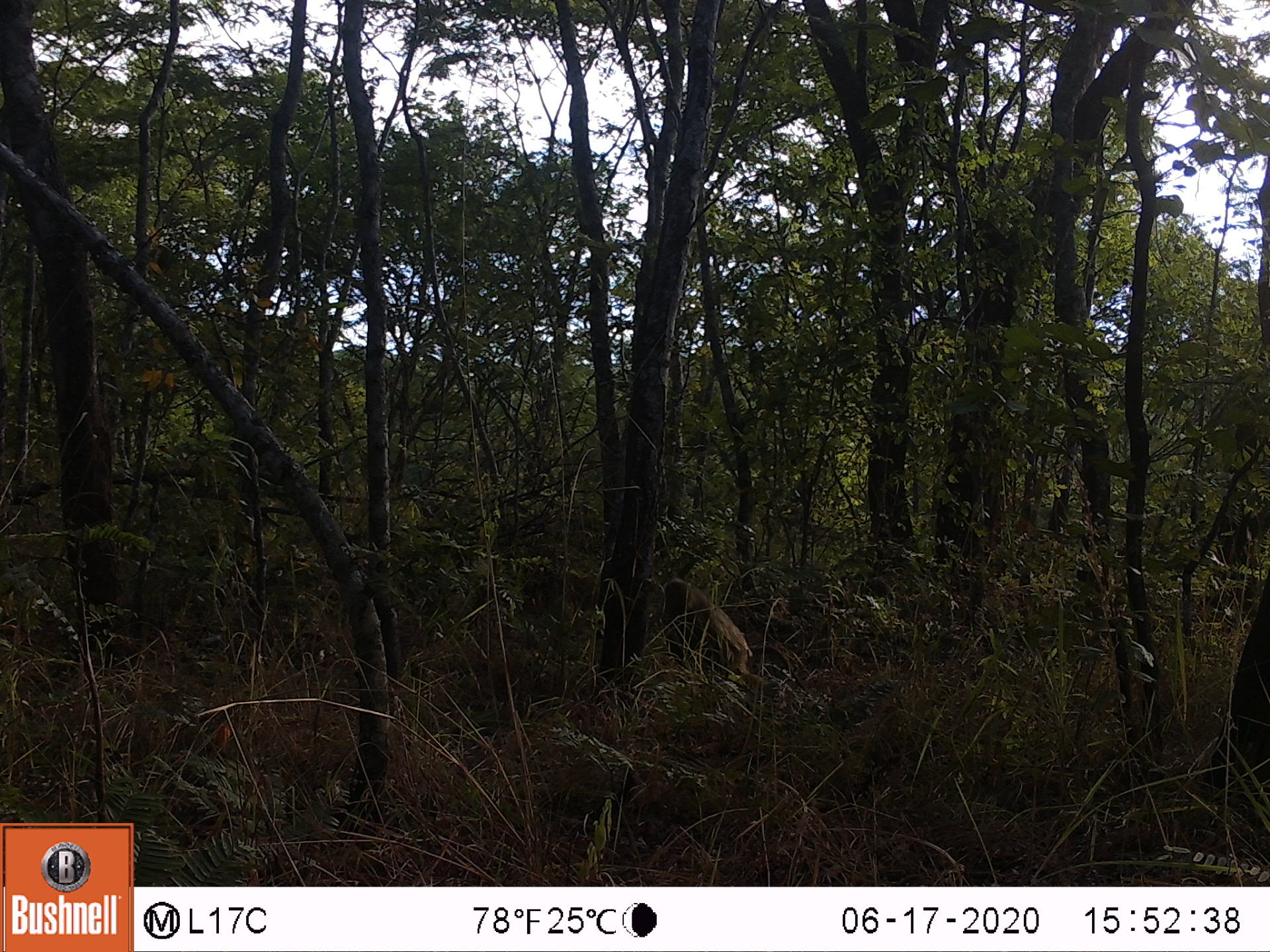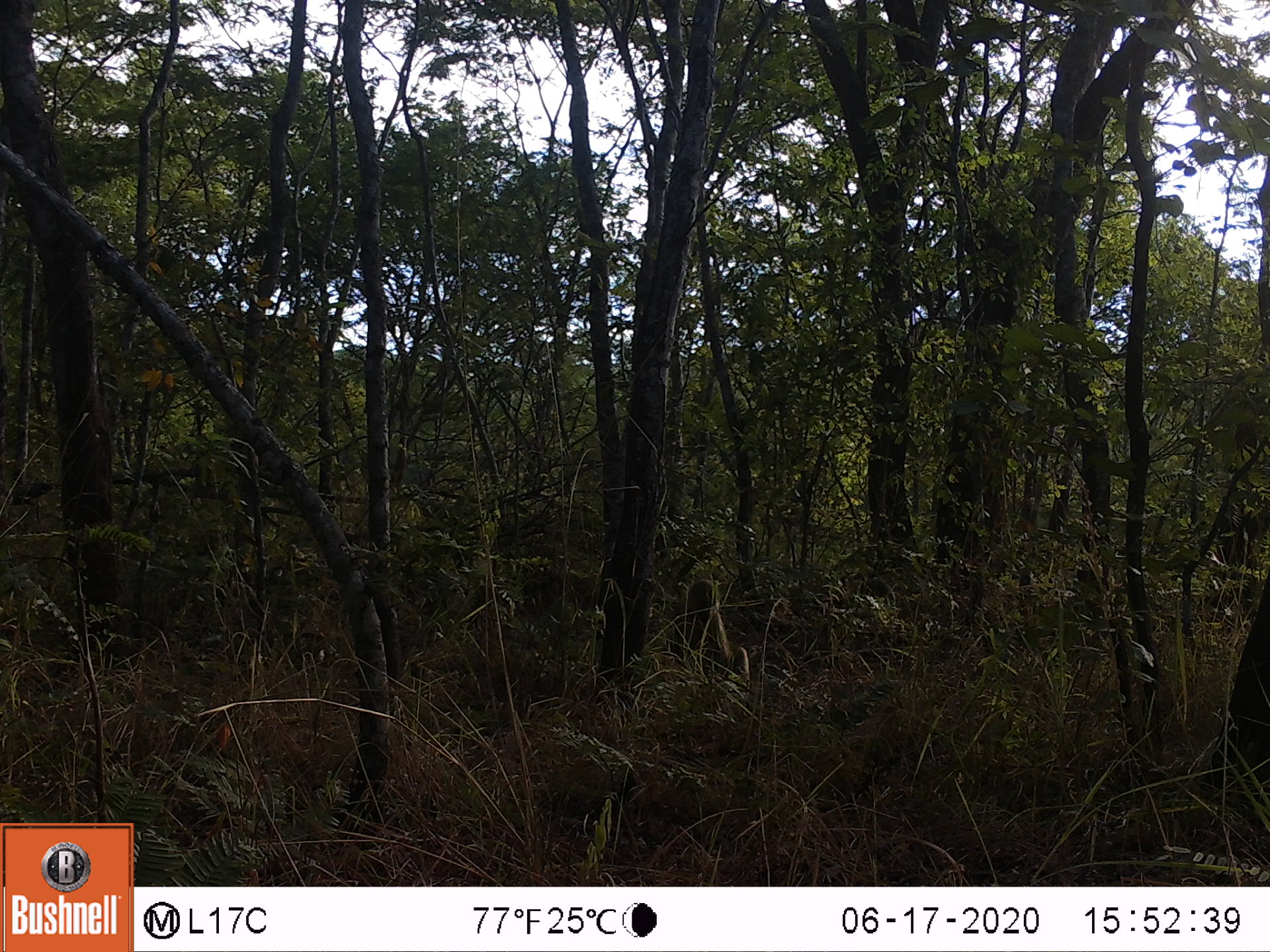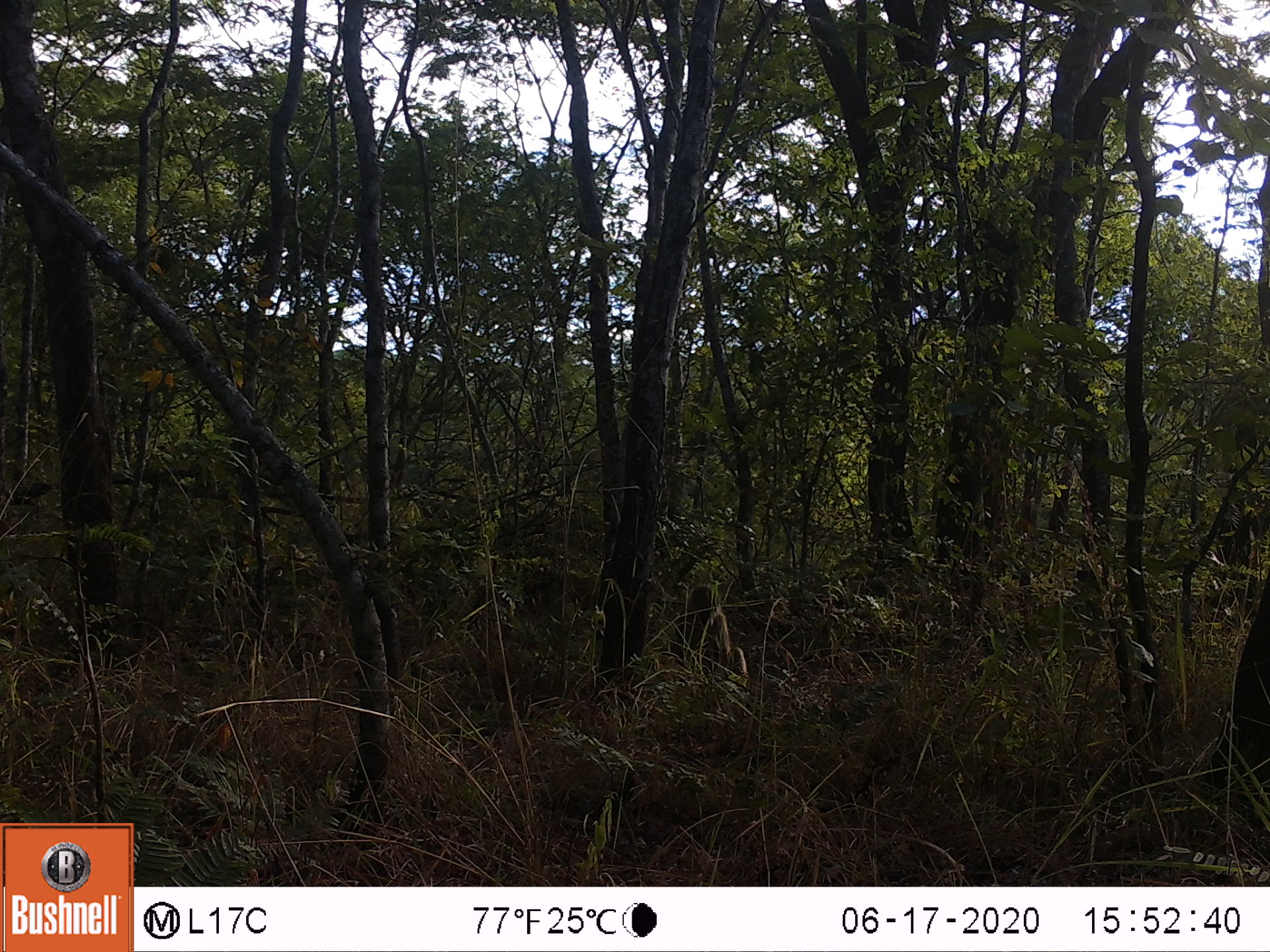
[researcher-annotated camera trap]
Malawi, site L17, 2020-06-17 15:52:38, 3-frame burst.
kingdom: Animalia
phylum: Chordata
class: Mammalia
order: Primates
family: Cercopithecidae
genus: Papio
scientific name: Papio cynocephalus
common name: yellow baboon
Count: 1.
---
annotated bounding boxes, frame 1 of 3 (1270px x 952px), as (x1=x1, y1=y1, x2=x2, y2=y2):
yellow baboon: (x1=656, y1=575, x2=757, y2=690)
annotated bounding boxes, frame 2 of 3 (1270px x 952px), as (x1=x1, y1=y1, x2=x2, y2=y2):
yellow baboon: (x1=673, y1=575, x2=755, y2=690)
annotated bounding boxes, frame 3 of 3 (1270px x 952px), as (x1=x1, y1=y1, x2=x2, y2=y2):
yellow baboon: (x1=663, y1=577, x2=750, y2=703)